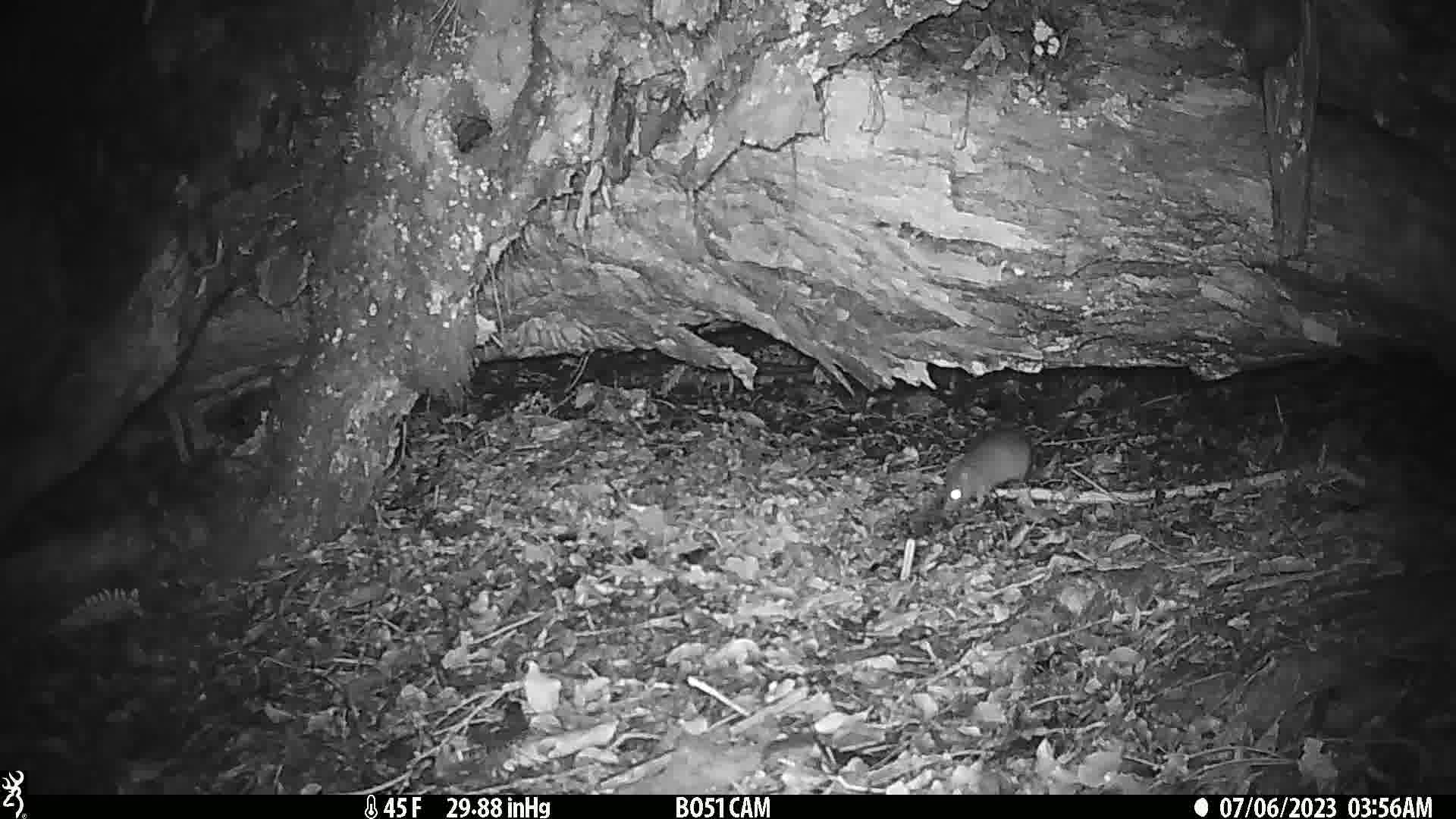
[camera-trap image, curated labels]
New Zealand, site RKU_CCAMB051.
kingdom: Animalia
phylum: Chordata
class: Mammalia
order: Rodentia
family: Muridae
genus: Rattus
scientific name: Rattus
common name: rat